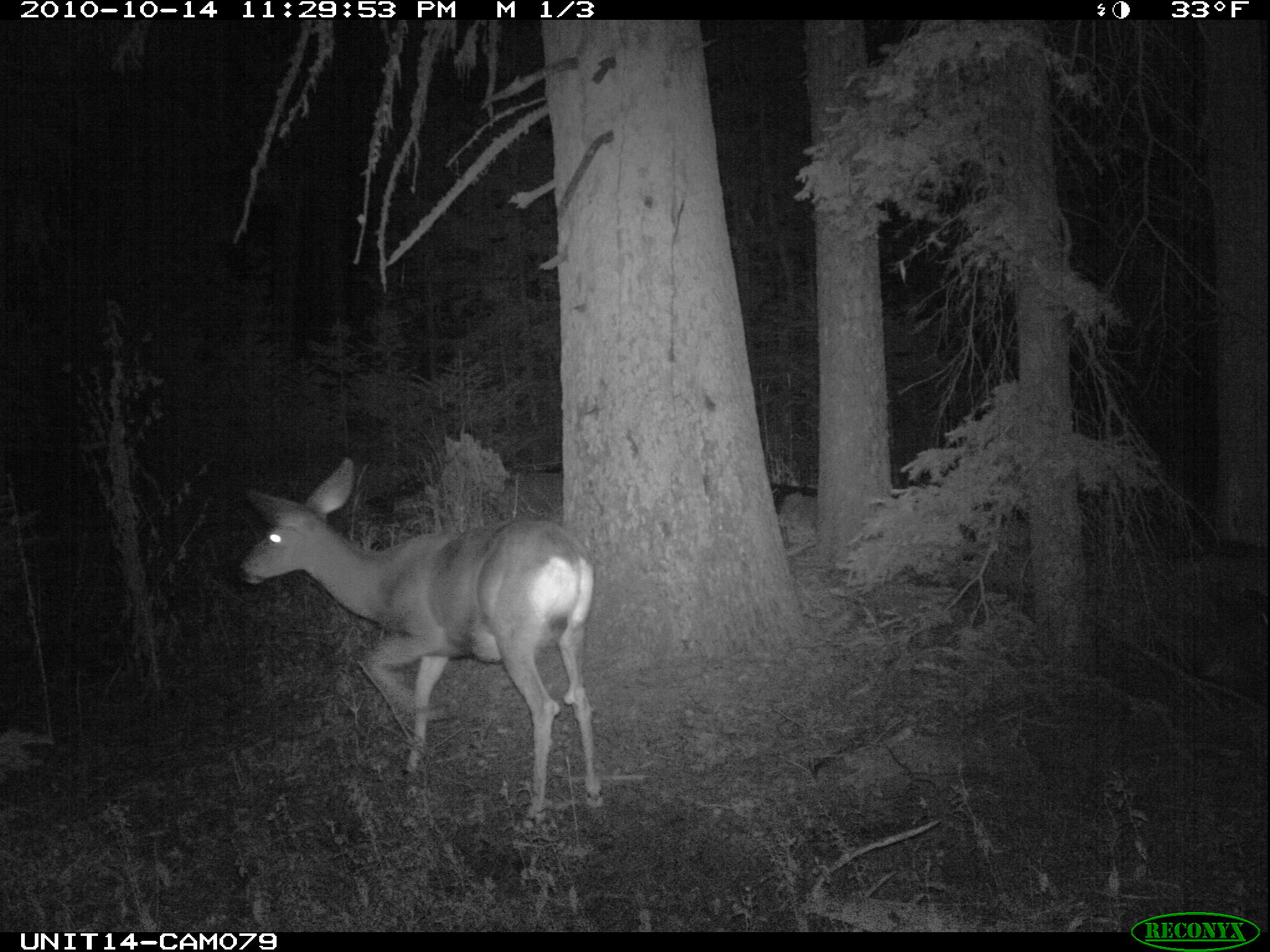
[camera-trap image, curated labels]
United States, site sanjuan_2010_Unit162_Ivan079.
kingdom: Animalia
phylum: Chordata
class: Mammalia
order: Artiodactyla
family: Cervidae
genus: Odocoileus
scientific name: Odocoileus hemionus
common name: mule deer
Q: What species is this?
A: Odocoileus hemionus (mule deer).